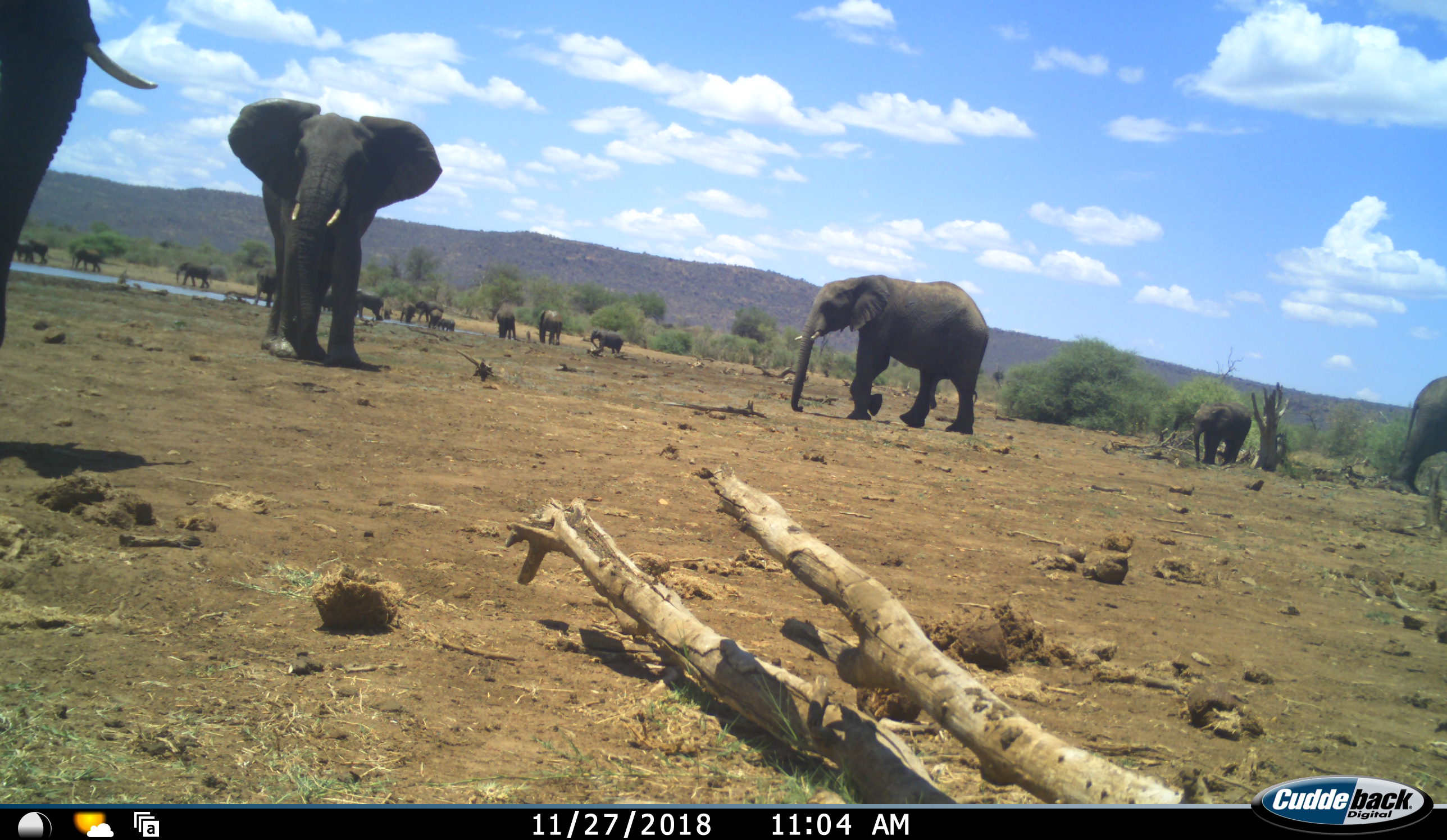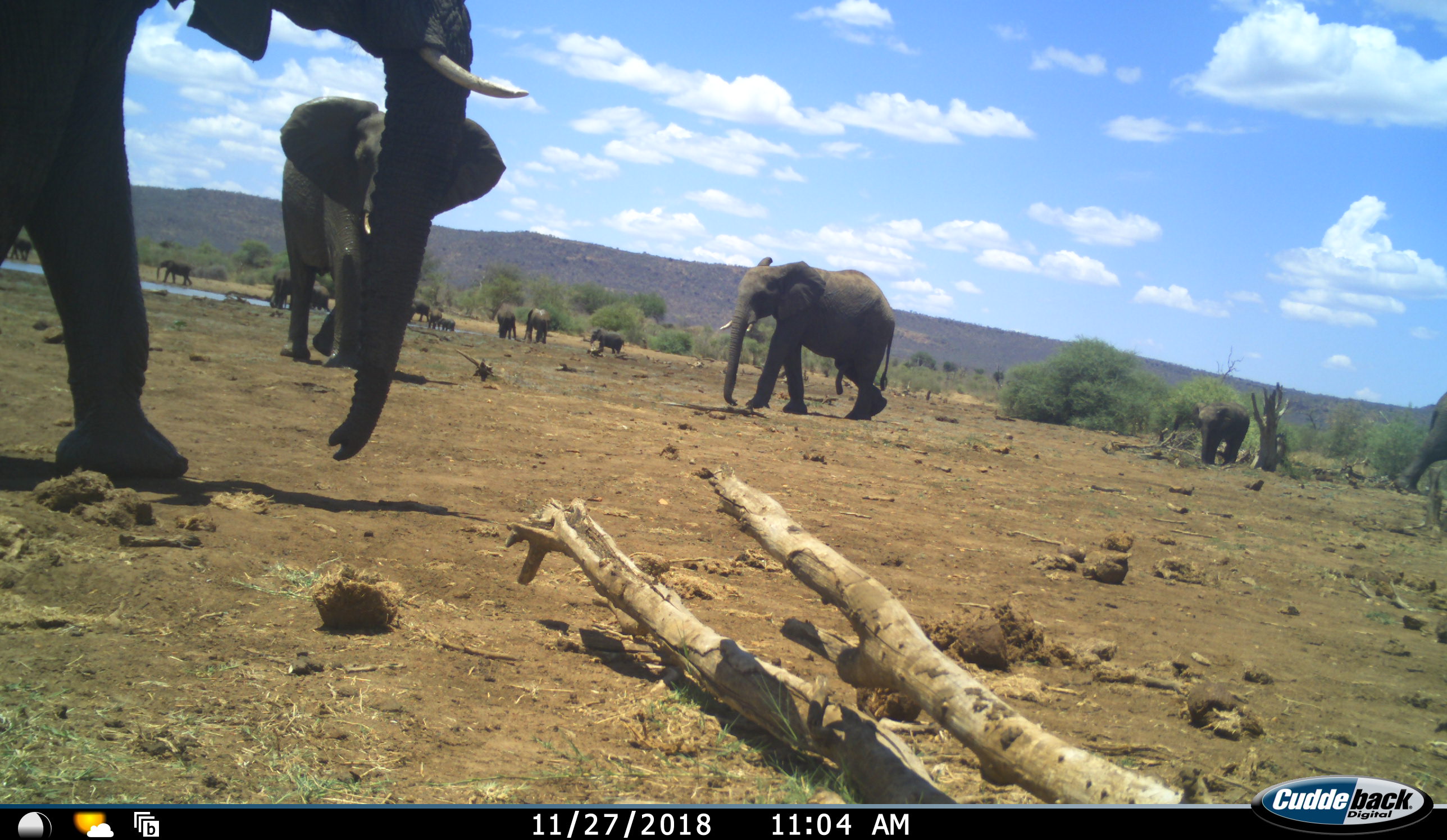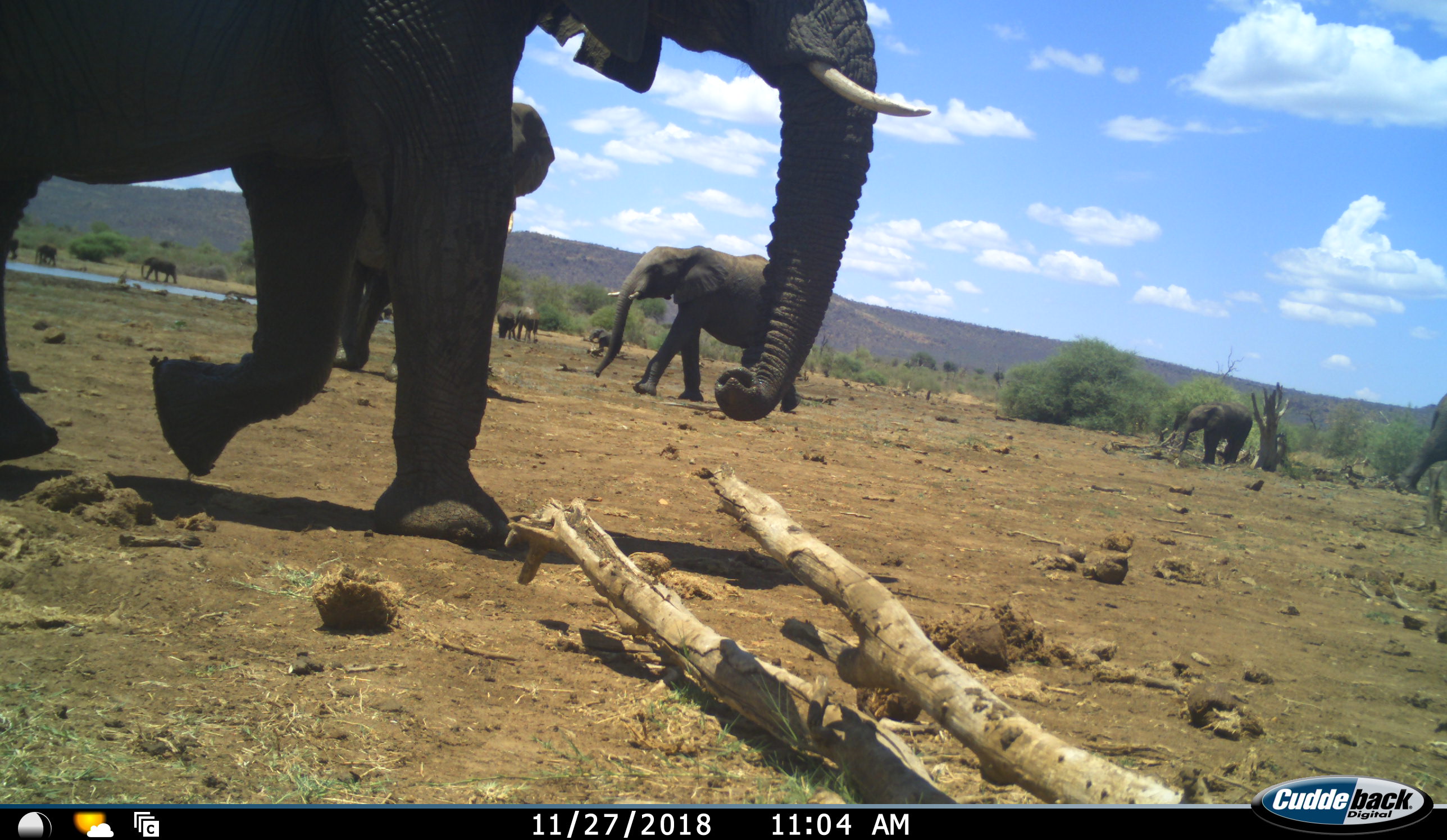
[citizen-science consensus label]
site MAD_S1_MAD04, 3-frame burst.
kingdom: Animalia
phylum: Chordata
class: Mammalia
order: Proboscidea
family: Elephantidae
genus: Loxodonta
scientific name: Loxodonta africana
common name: african bush elephant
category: elephant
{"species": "elephant (african bush elephant) (Loxodonta africana)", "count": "11-50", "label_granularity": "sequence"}